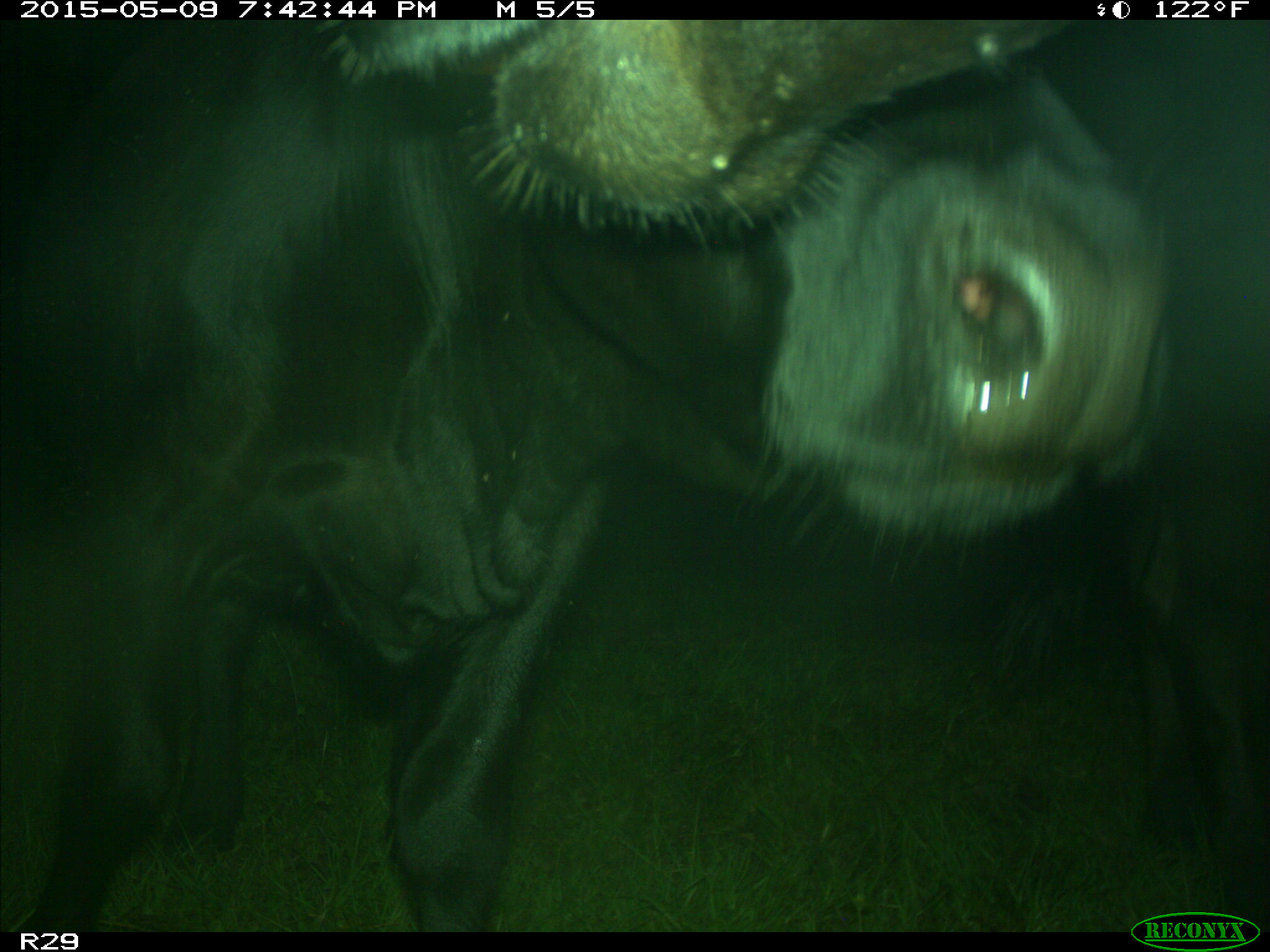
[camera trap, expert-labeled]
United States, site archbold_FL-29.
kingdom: Animalia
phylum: Chordata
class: Mammalia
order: Artiodactyla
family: Bovidae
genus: Bos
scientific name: Bos taurus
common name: domestic cow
Bos taurus (domestic cow).